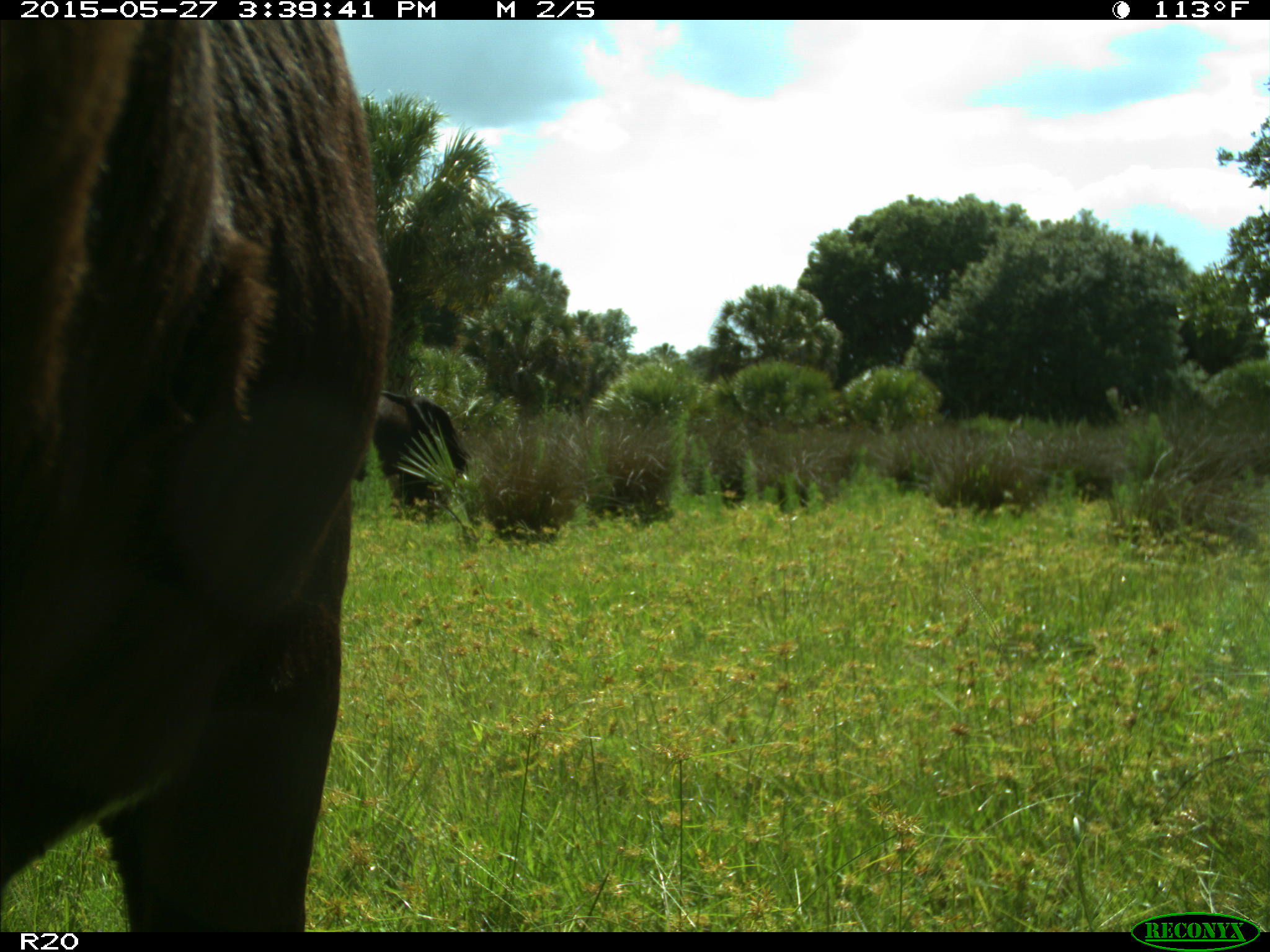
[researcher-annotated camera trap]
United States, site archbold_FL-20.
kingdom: Animalia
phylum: Chordata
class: Mammalia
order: Artiodactyla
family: Bovidae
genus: Bos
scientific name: Bos taurus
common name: domestic cow